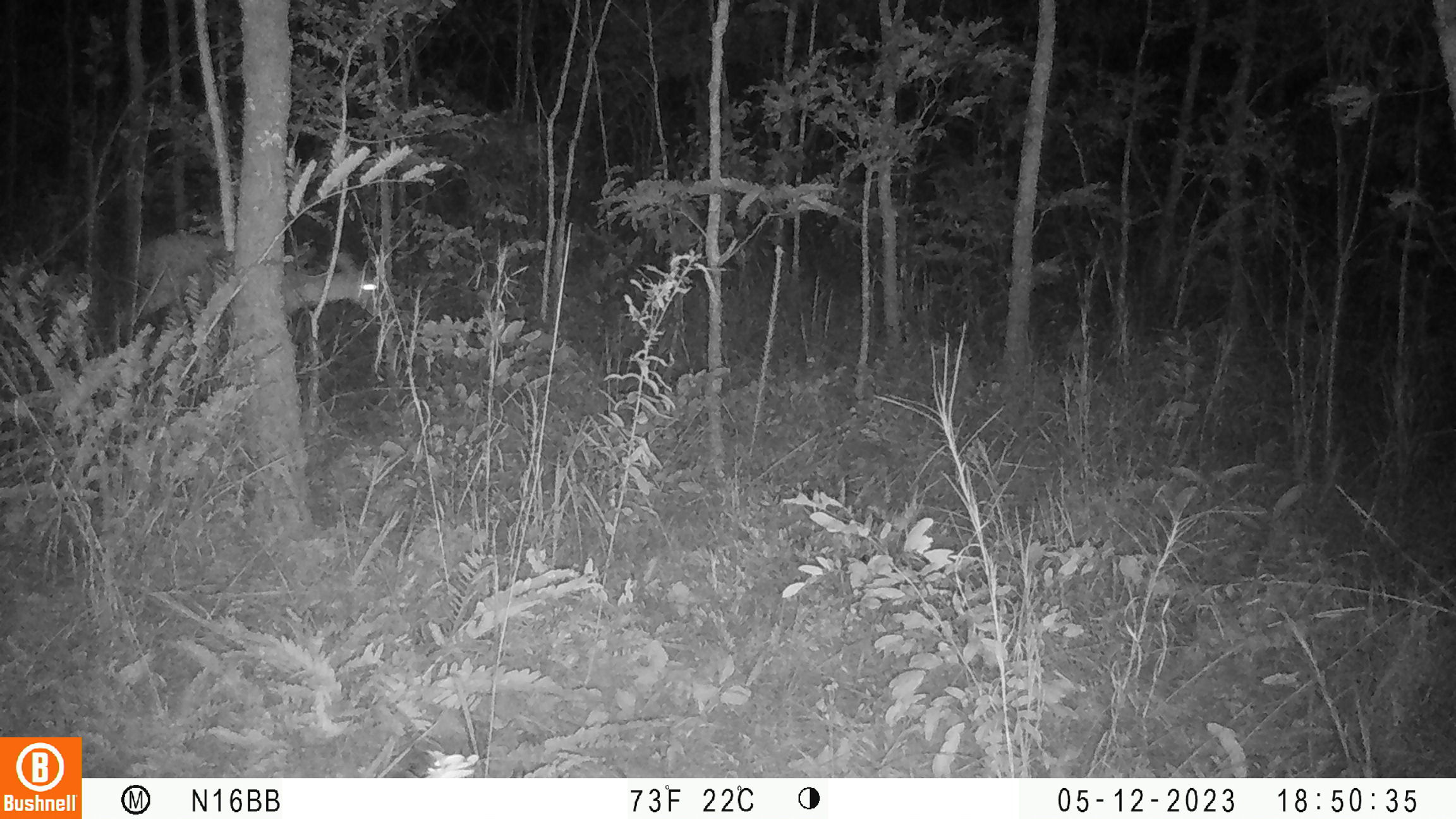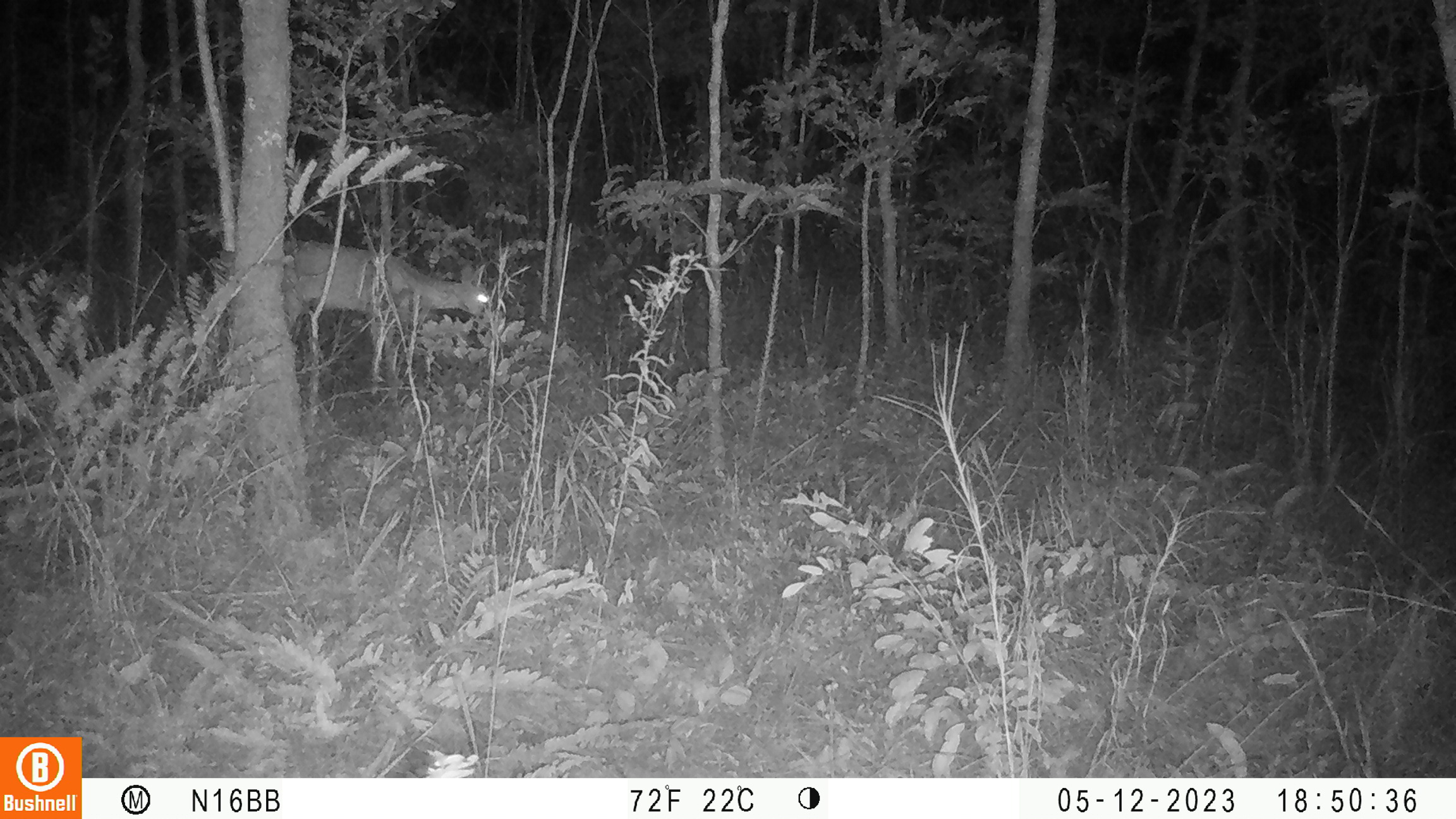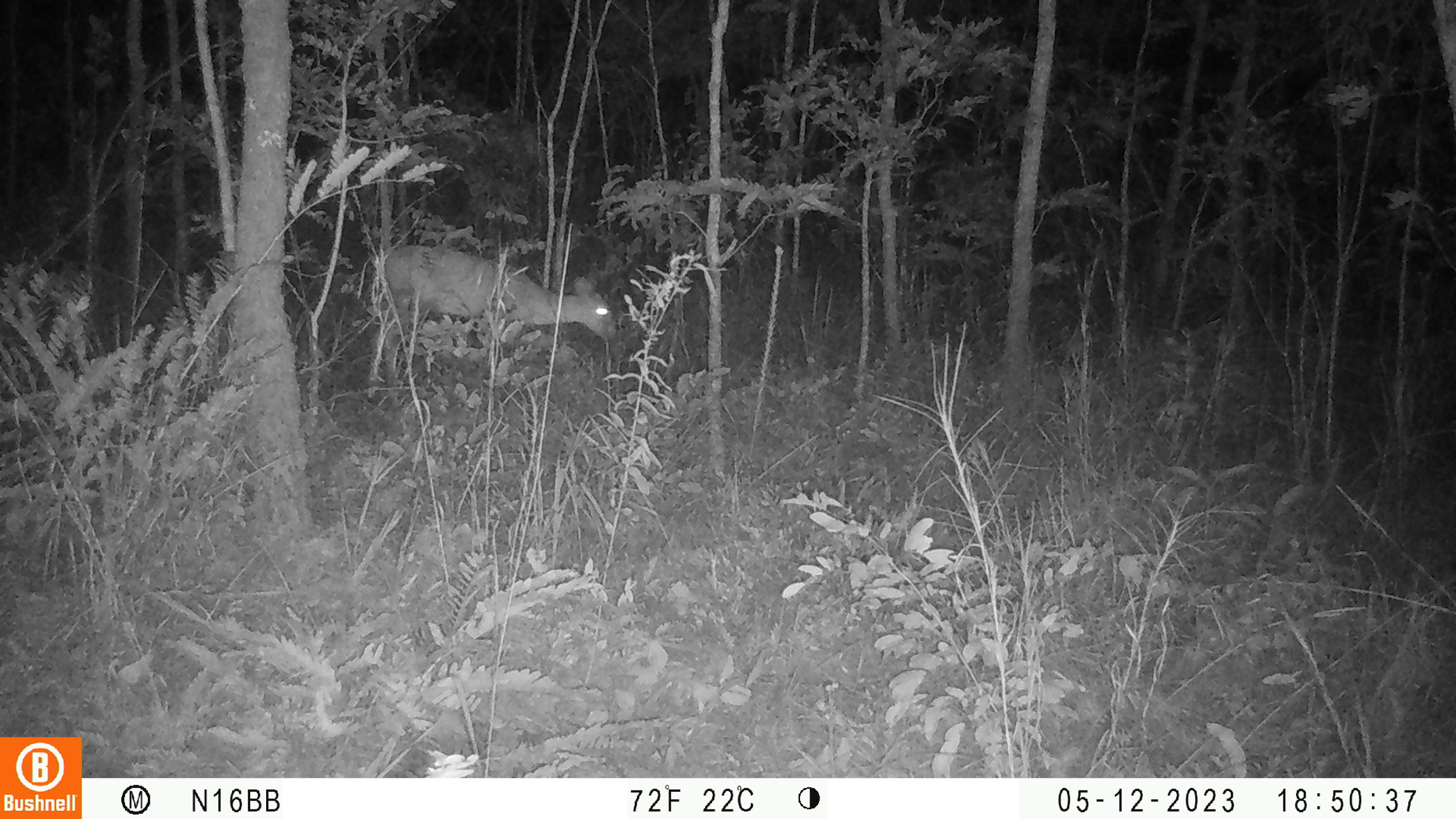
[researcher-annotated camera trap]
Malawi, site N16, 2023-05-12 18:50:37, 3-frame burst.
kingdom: Animalia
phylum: Chordata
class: Mammalia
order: Artiodactyla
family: Bovidae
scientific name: Antilopinae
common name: small antelope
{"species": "small antelope (Antilopinae)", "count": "1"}